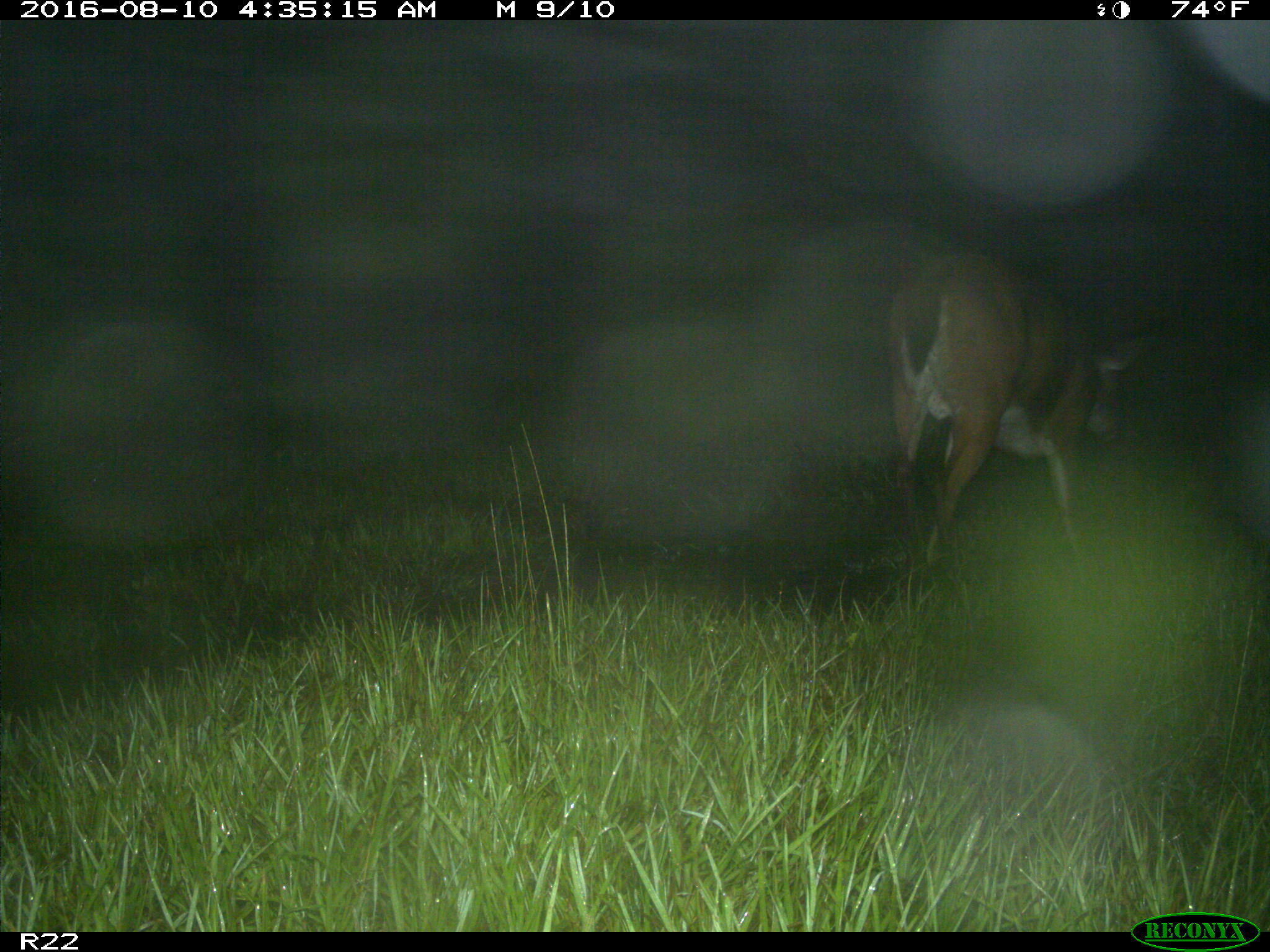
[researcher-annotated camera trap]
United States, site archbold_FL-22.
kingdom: Animalia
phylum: Chordata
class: Mammalia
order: Artiodactyla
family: Cervidae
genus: Odocoileus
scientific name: Odocoileus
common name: deer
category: unidentified deer